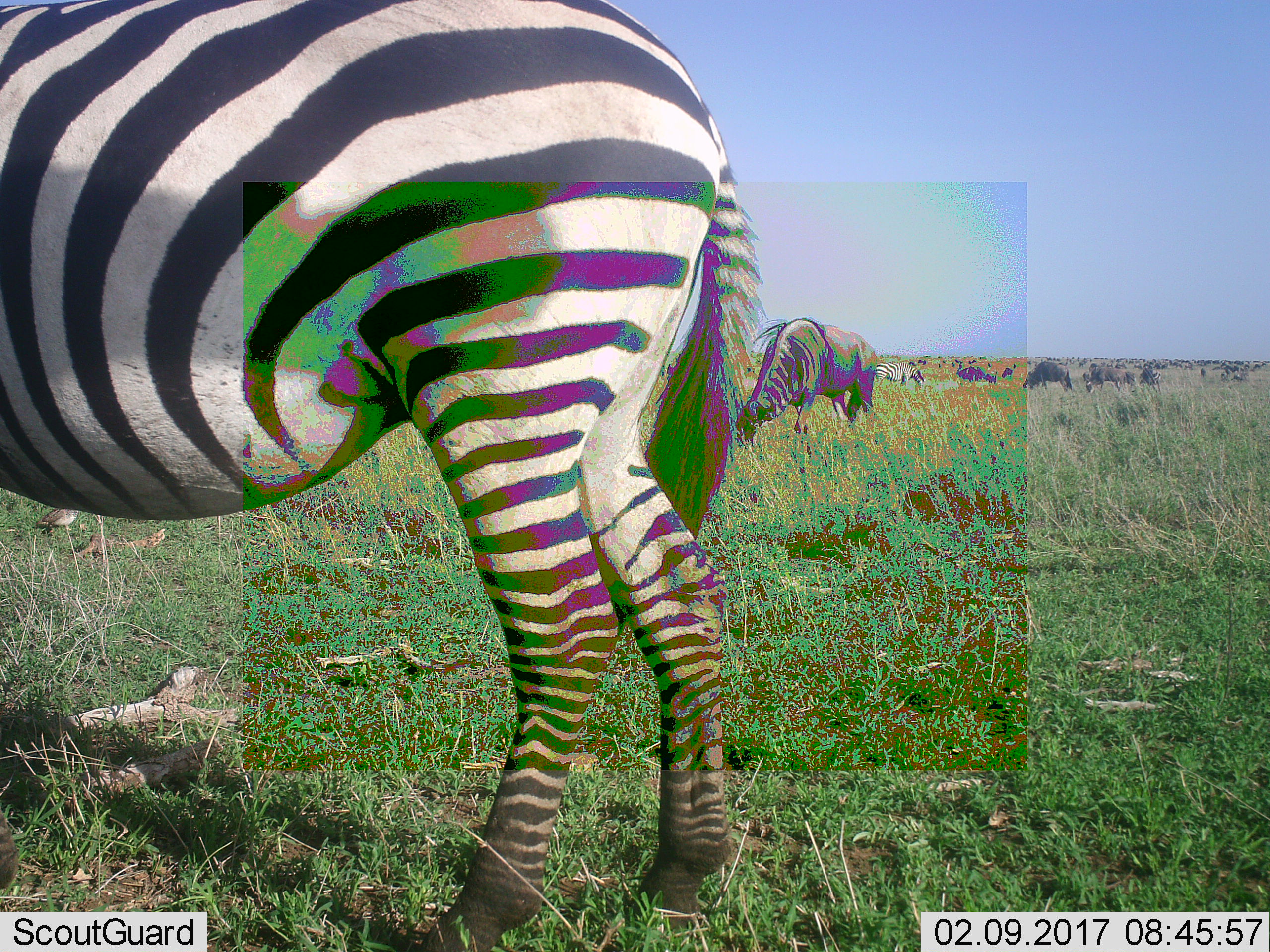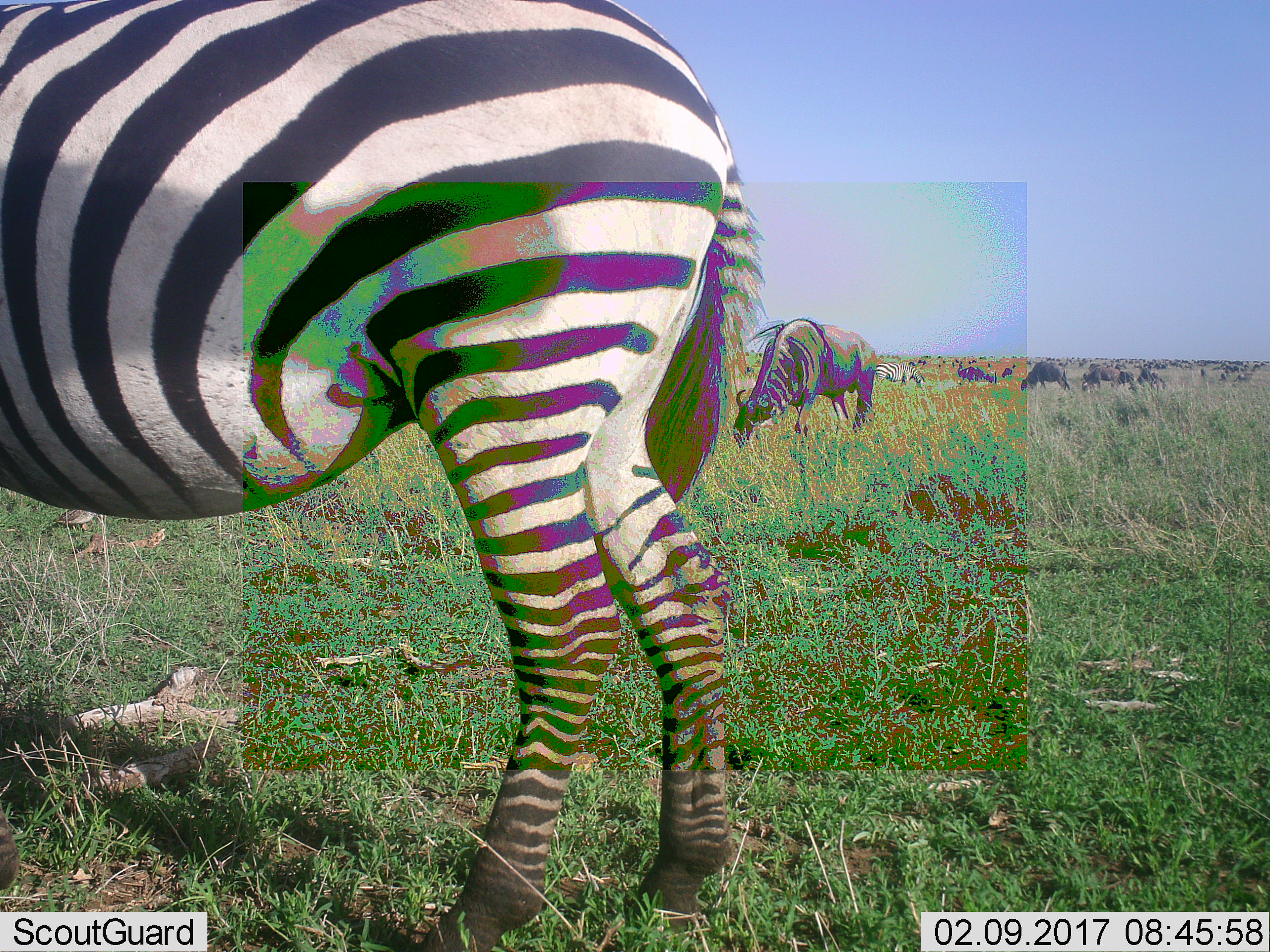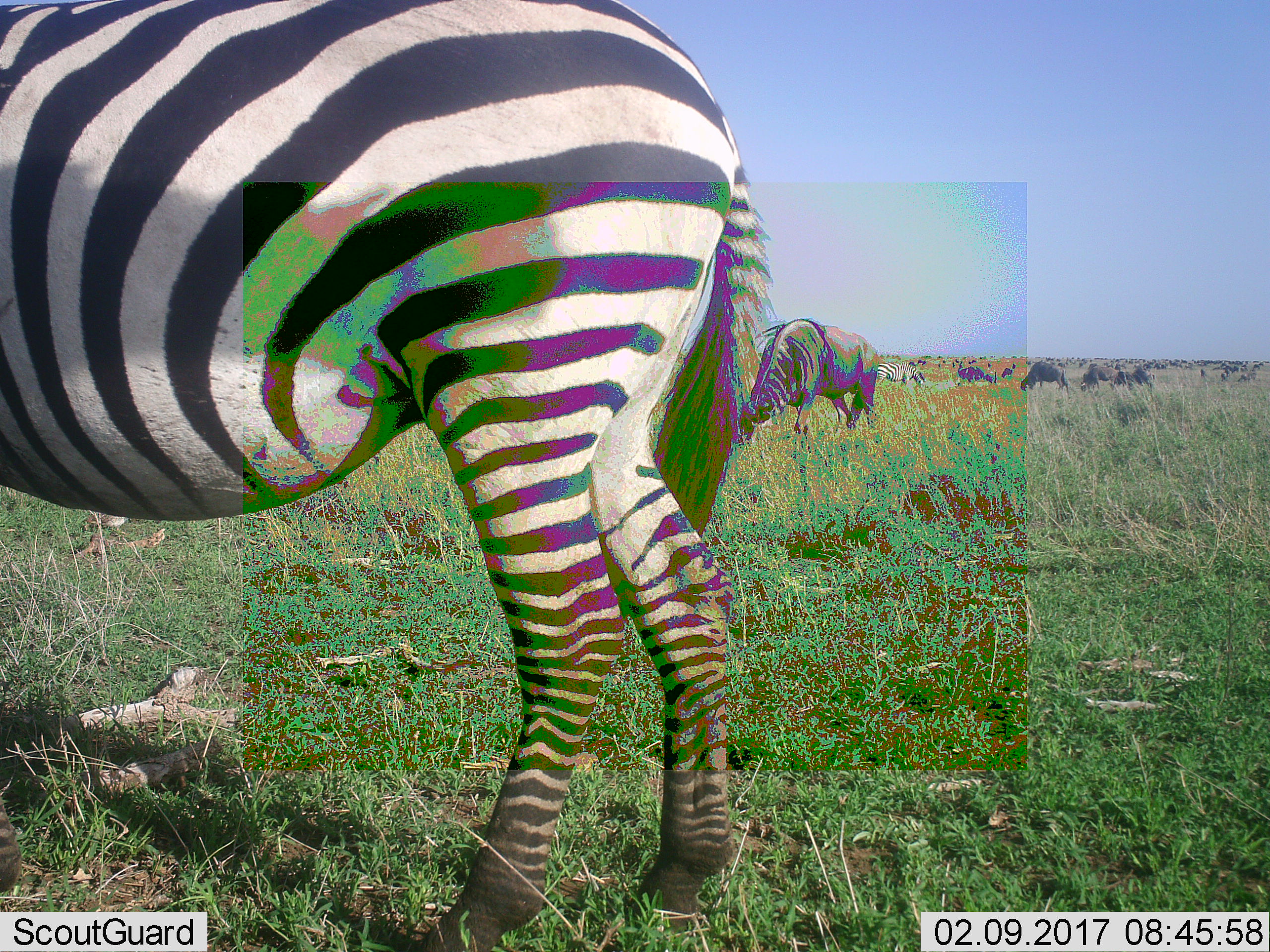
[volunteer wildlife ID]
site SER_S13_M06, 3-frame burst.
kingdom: Animalia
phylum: Chordata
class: Mammalia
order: Artiodactyla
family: Bovidae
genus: Connochaetes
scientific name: Connochaetes taurinus taurinus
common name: blue wildebeest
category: wildebeestblue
Wildebeestblue (blue wildebeest) (Connochaetes taurinus taurinus), count 11-50. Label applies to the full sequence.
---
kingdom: Animalia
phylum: Chordata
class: Mammalia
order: Perissodactyla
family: Equidae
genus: Equus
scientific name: Equus quagga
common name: plains zebra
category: zebraplains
Zebraplains (plains zebra) (Equus quagga), count 2. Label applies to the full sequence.